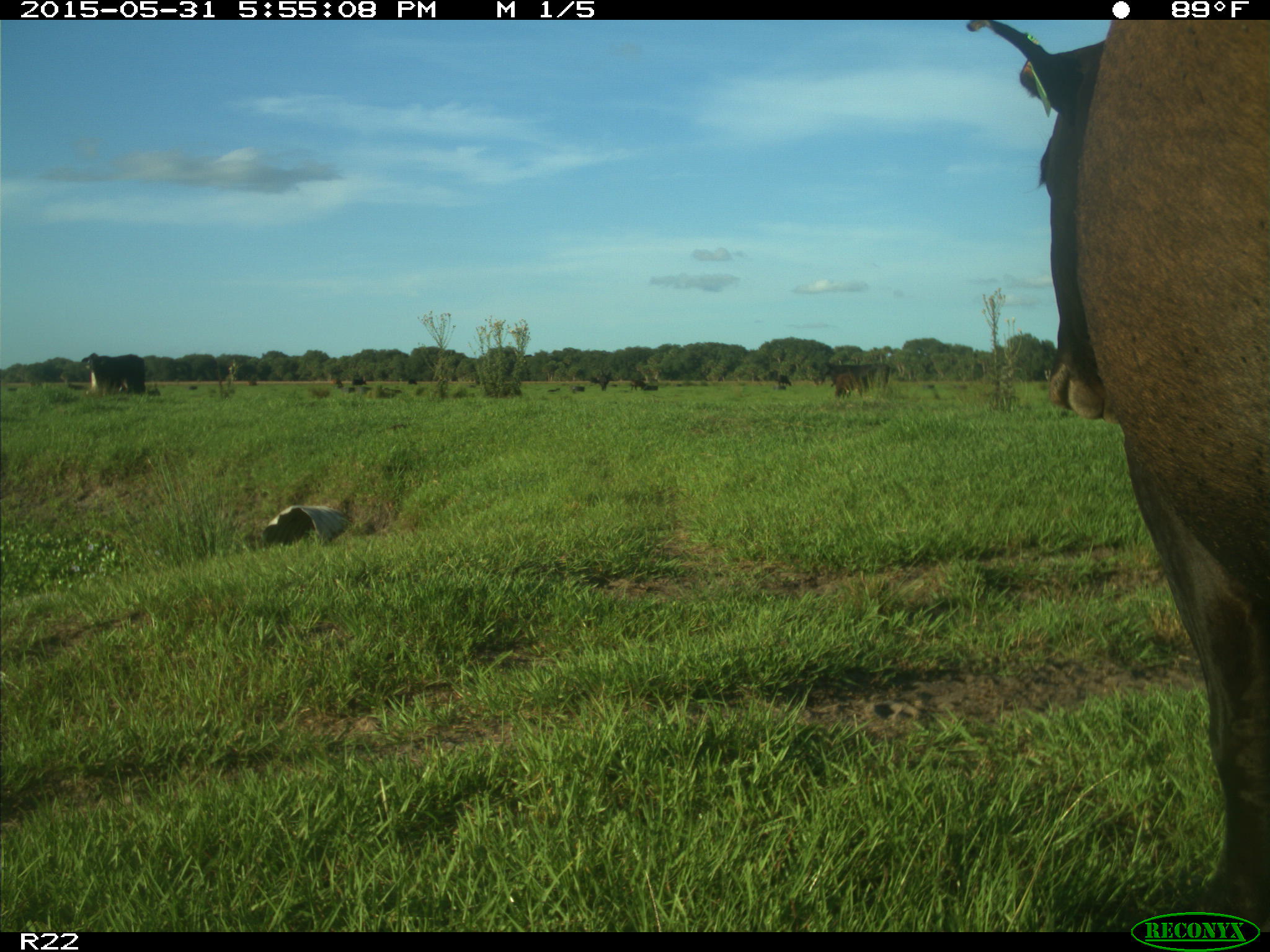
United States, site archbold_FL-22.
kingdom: Animalia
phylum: Chordata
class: Mammalia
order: Artiodactyla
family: Bovidae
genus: Bos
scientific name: Bos taurus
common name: domestic cow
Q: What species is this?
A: Bos taurus (domestic cow).